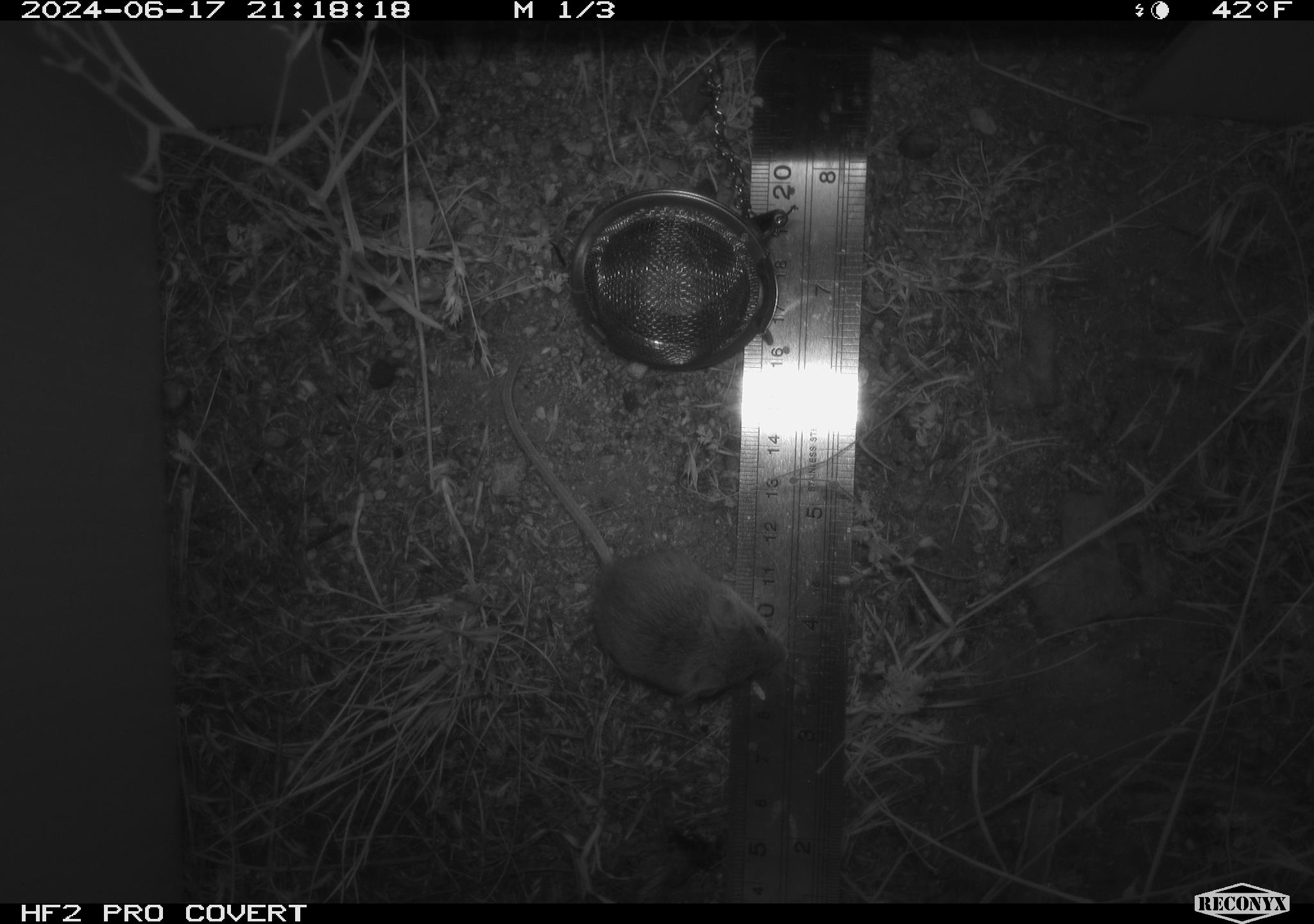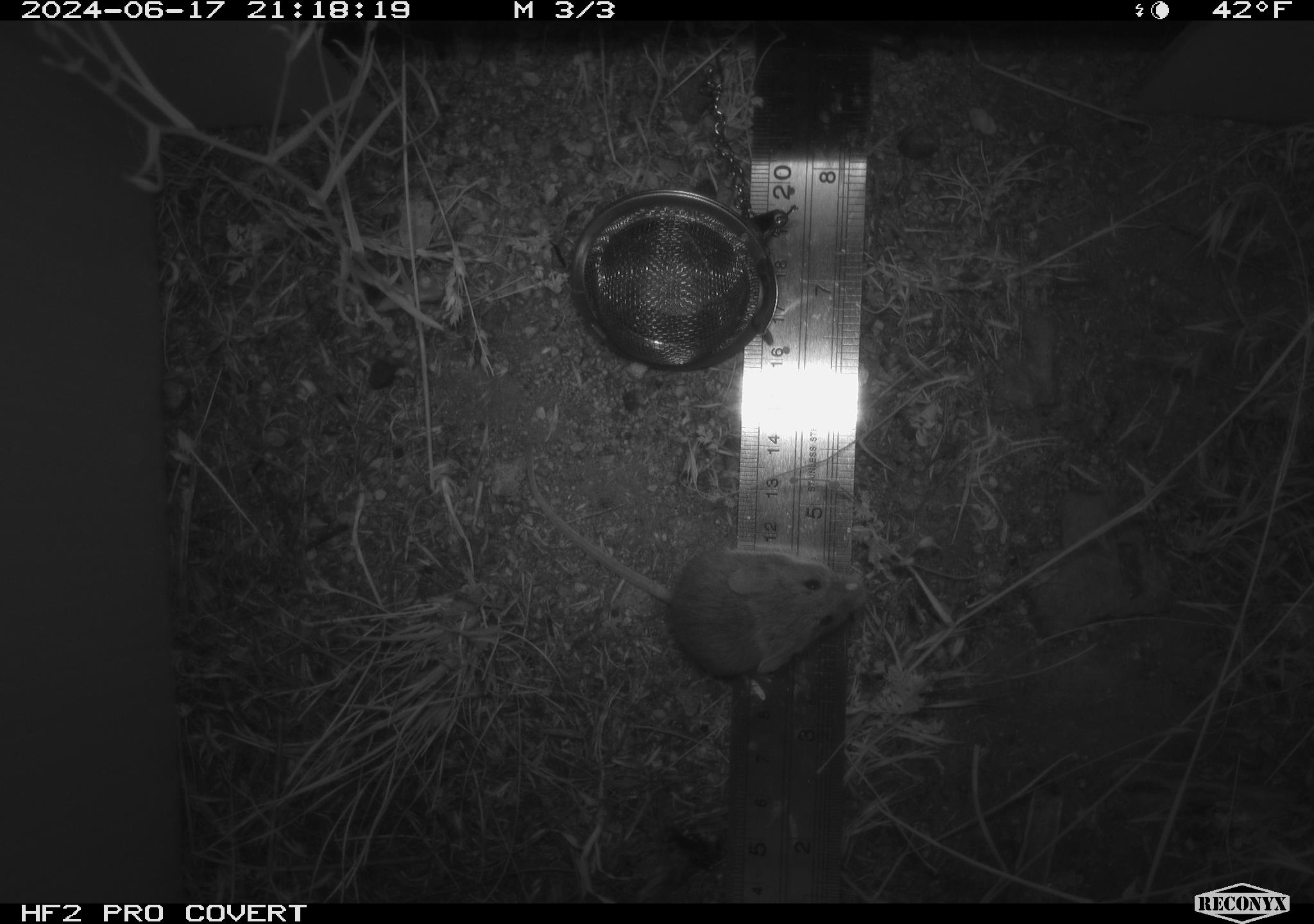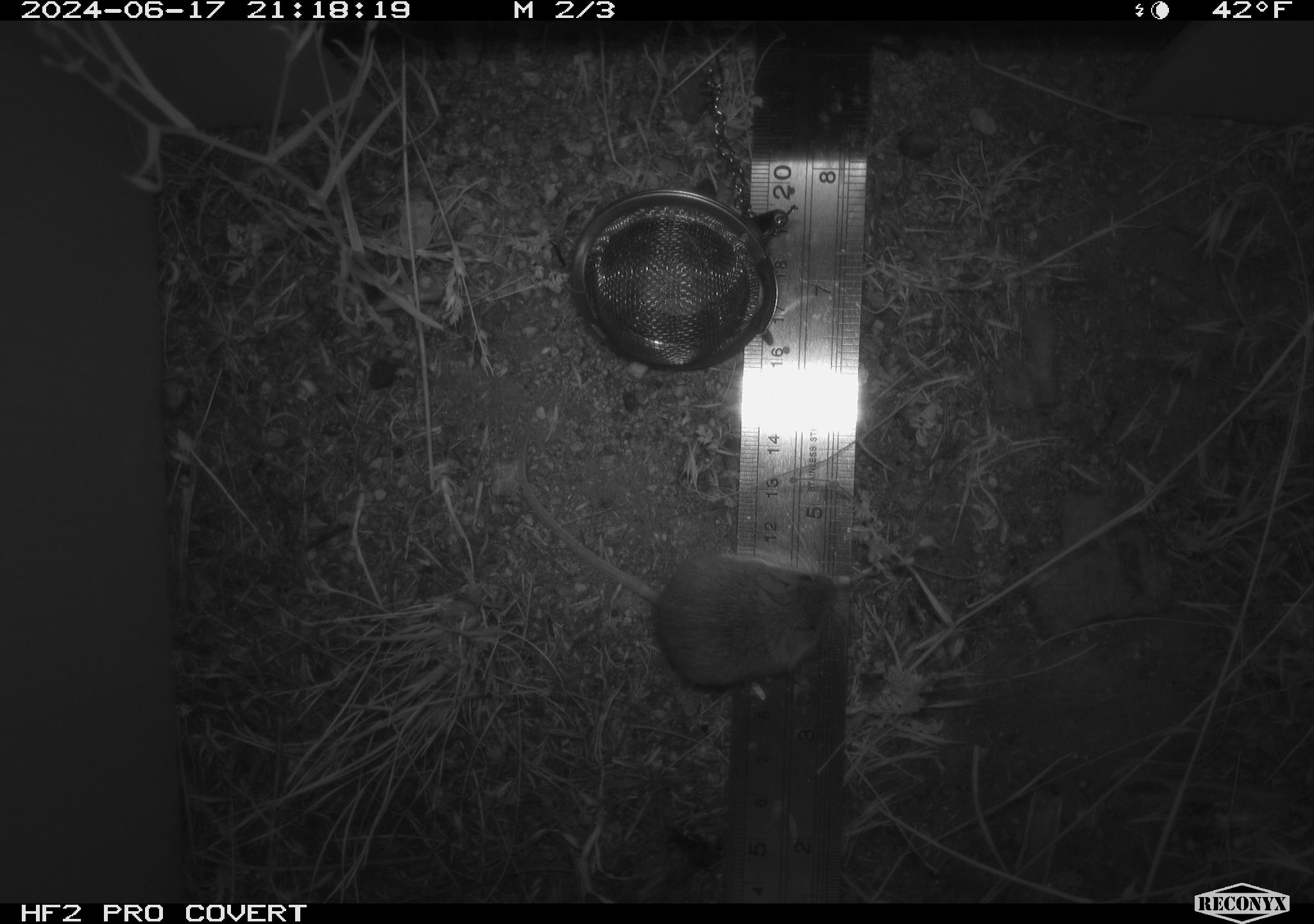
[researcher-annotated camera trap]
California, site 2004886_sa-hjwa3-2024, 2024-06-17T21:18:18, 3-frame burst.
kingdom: Animalia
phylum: Chordata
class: Mammalia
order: Rodentia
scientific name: Rodentia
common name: rodent